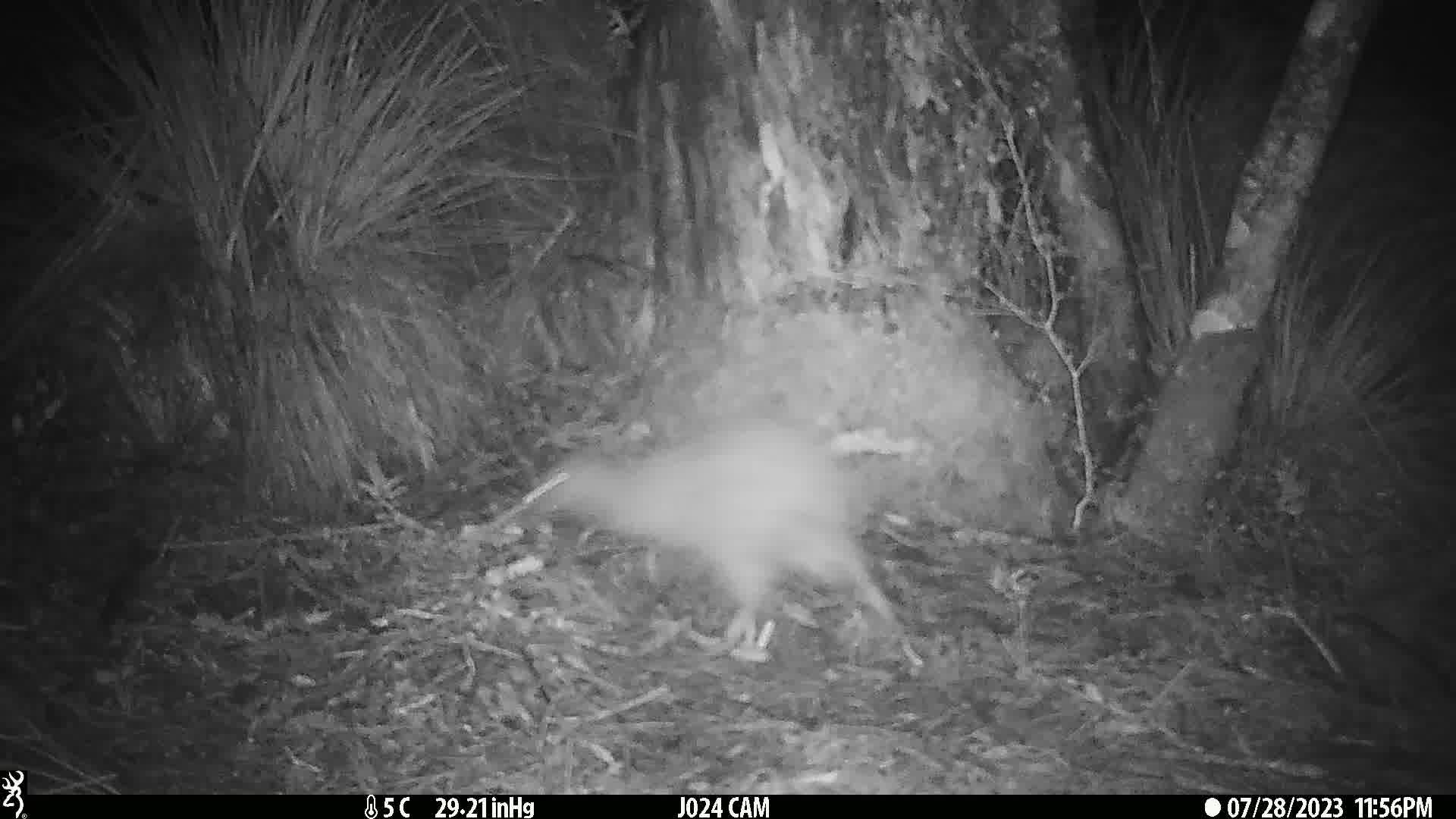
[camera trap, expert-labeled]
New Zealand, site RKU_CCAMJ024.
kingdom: Animalia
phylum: Chordata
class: Aves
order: Apterygiformes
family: Apterygidae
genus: Apteryx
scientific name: Apteryx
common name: kiwi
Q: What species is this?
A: Kiwi (Apteryx).